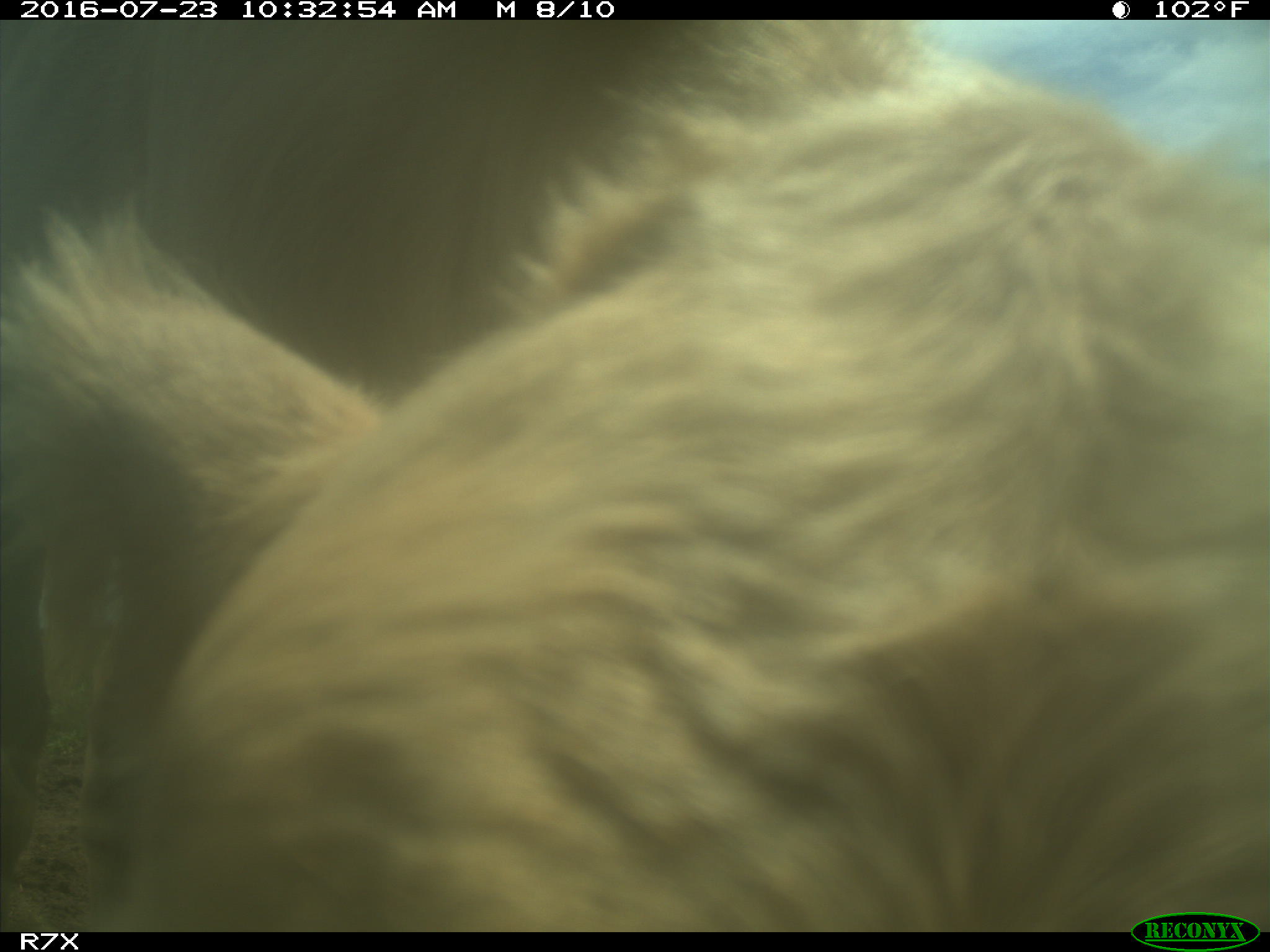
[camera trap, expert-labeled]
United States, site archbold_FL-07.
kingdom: Animalia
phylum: Chordata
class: Mammalia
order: Artiodactyla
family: Bovidae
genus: Bos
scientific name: Bos taurus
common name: domestic cow